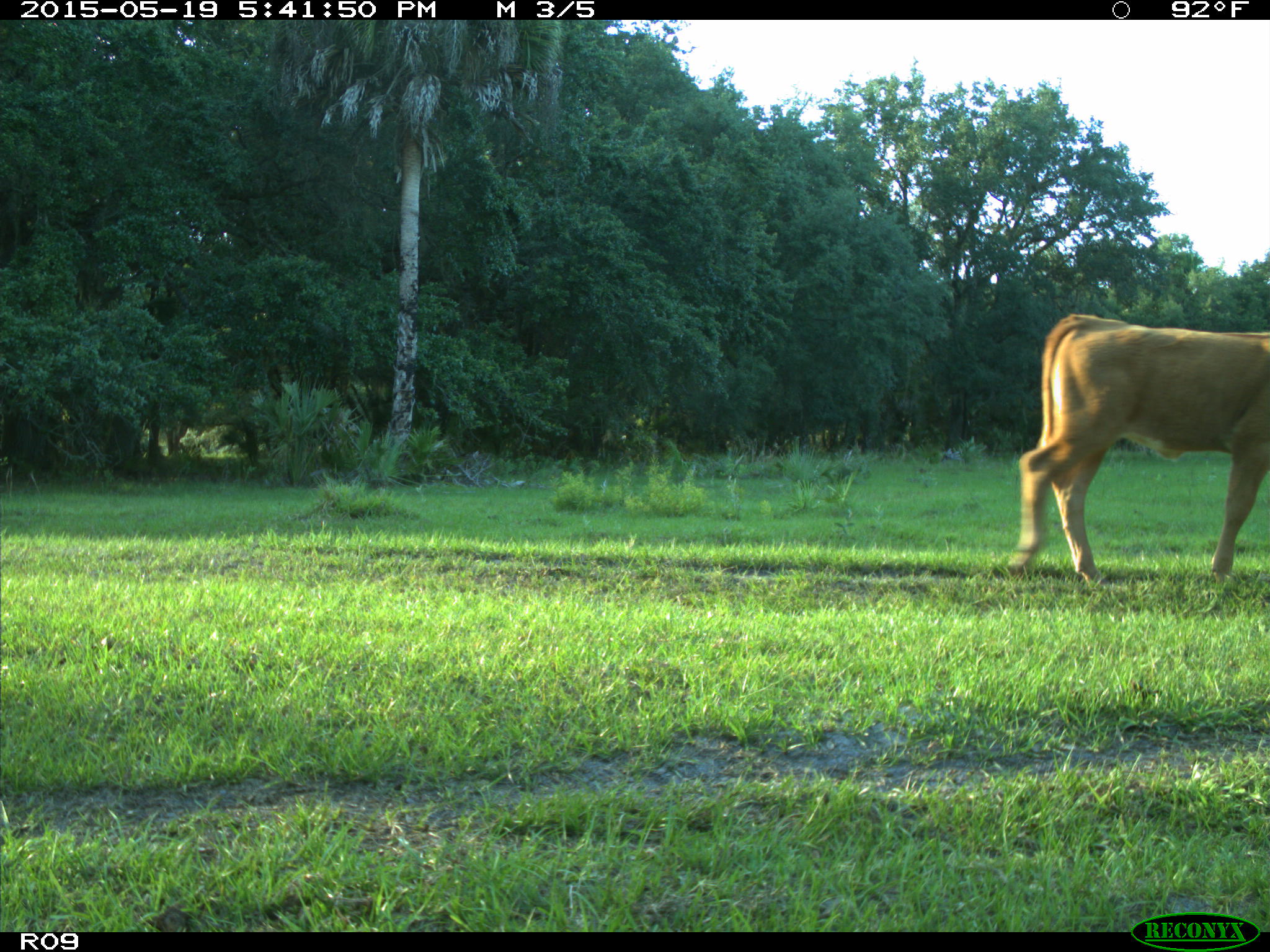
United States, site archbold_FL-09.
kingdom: Animalia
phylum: Chordata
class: Mammalia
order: Artiodactyla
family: Bovidae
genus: Bos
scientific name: Bos taurus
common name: domestic cow